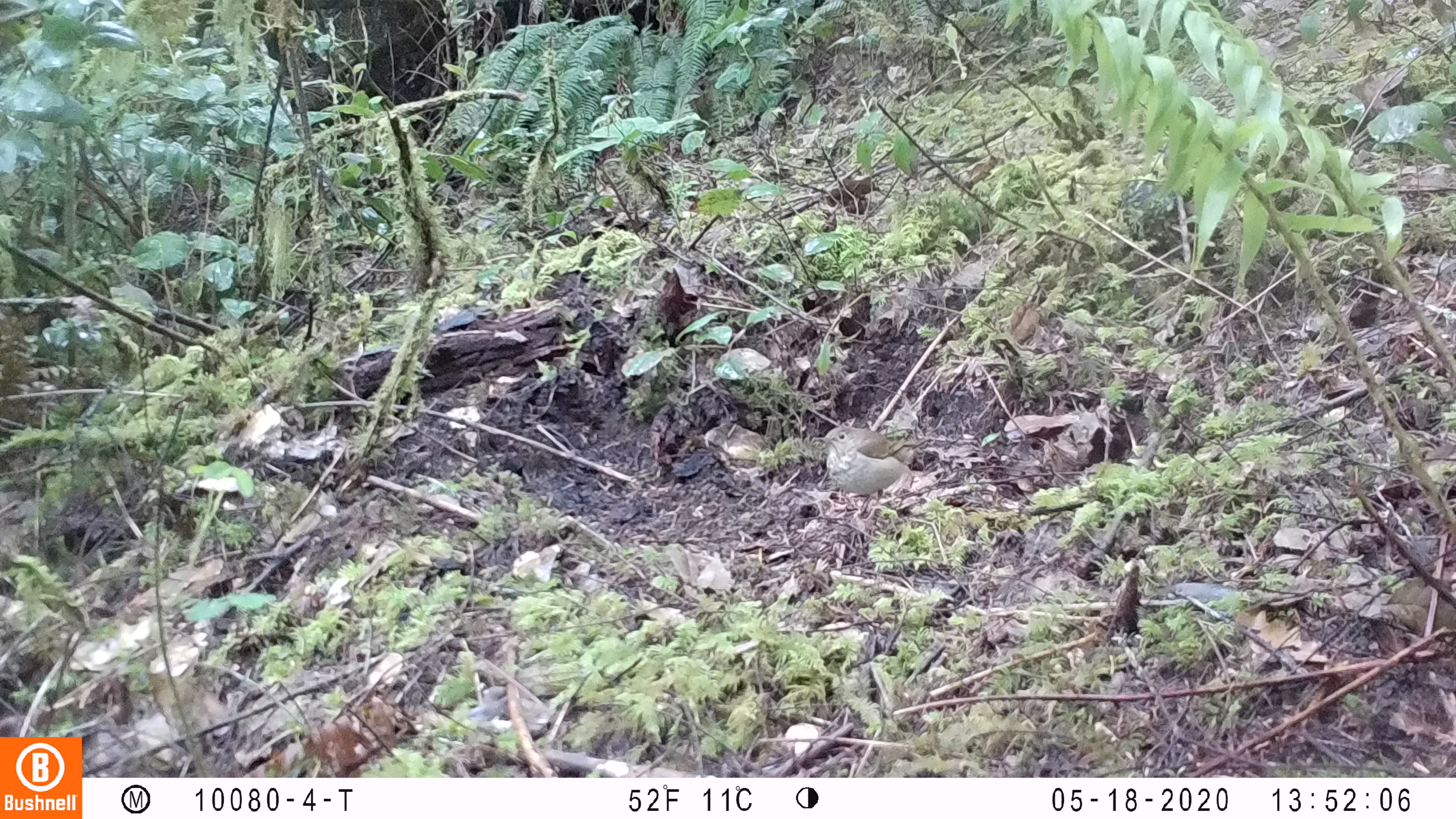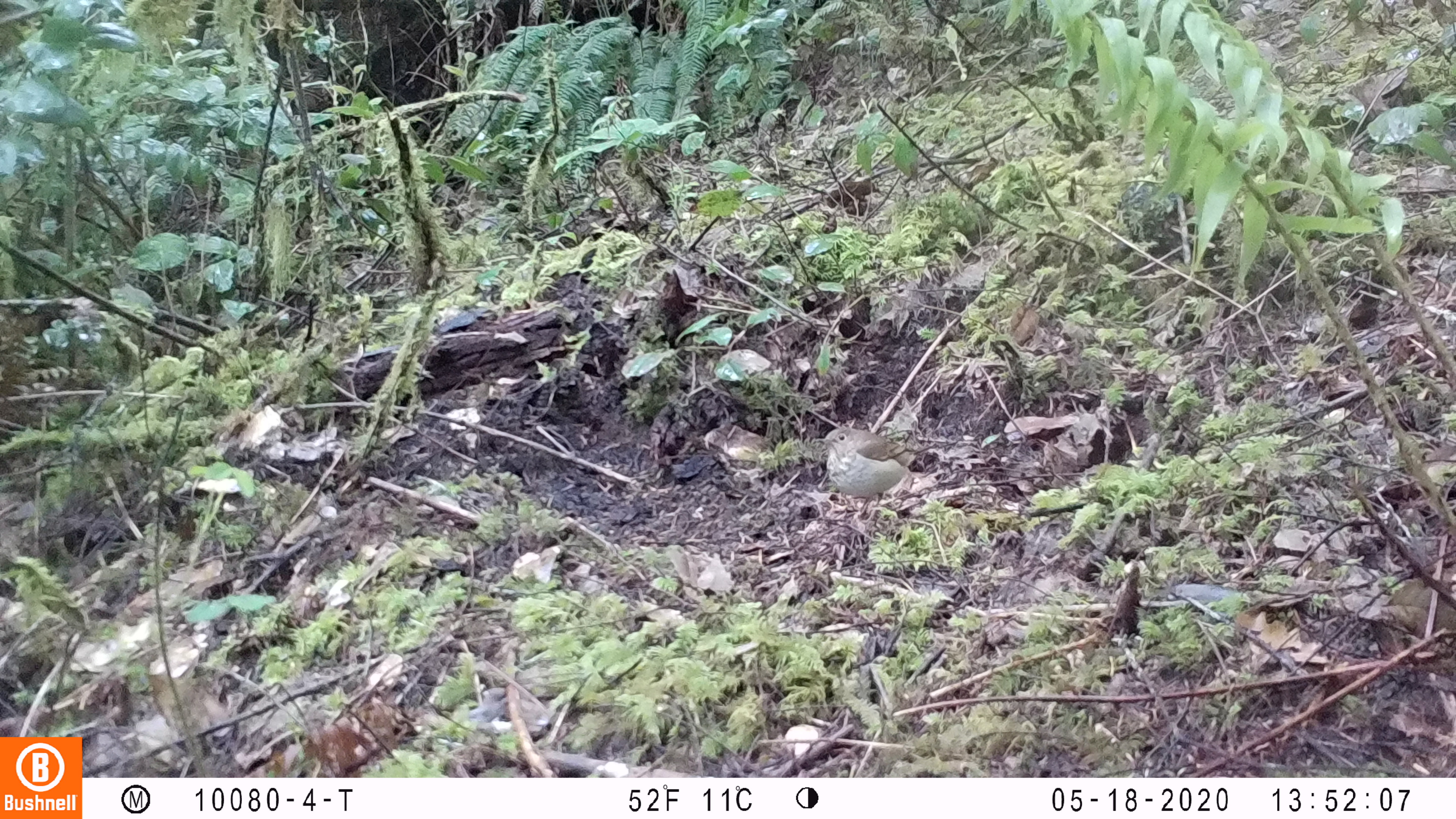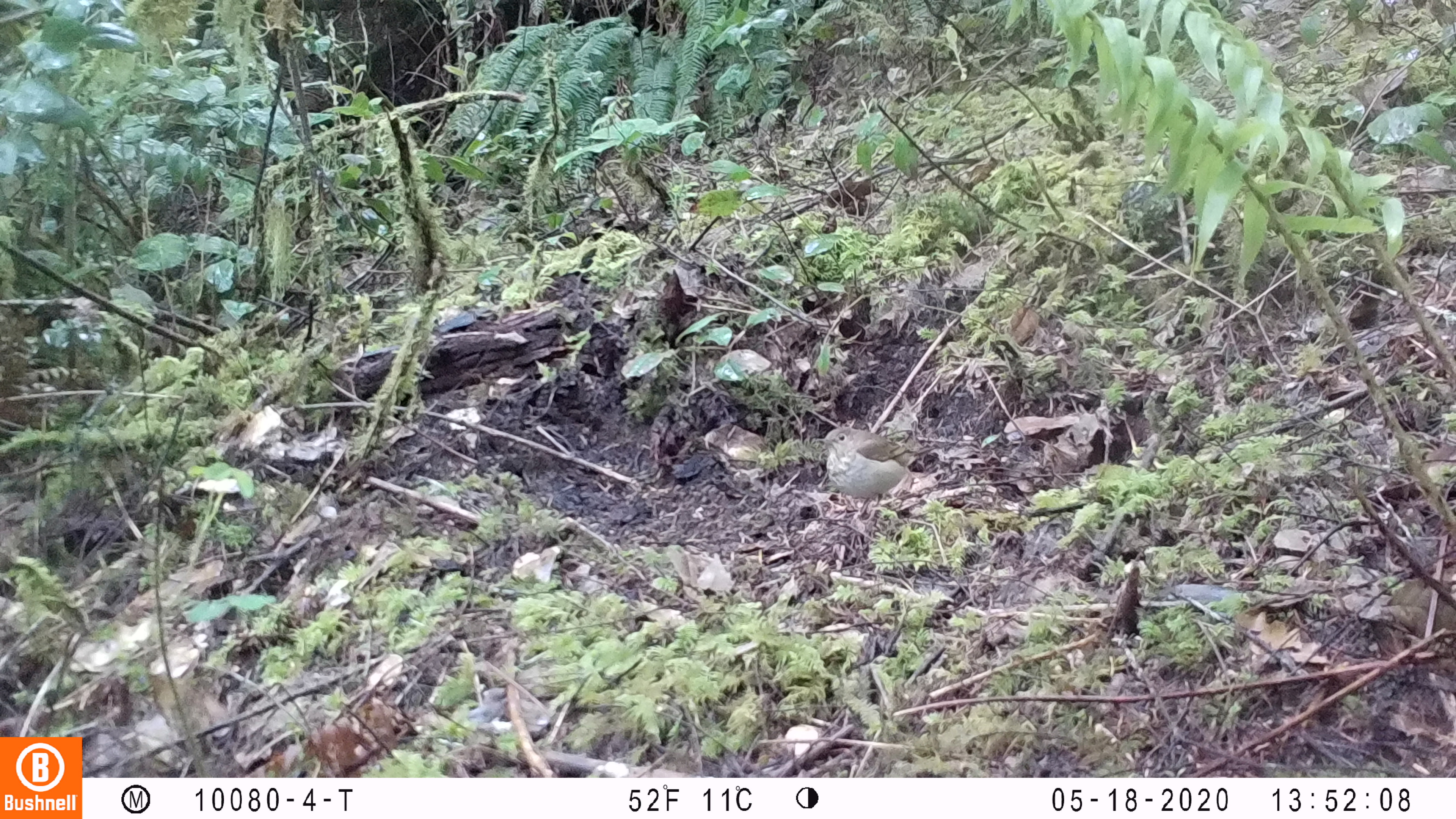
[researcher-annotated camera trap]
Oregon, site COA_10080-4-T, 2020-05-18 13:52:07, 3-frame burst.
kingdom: Animalia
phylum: Chordata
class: Aves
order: Passeriformes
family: Turdidae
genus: Catharus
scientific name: Catharus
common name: brown thrushes and nightingale-thrushes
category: catharus species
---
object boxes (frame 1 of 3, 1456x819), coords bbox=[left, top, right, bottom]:
catharus species: bbox=[801, 414, 945, 528]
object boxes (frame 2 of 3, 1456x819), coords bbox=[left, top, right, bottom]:
catharus species: bbox=[804, 414, 953, 533]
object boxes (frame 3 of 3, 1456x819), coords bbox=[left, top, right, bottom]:
catharus species: bbox=[804, 408, 951, 534]